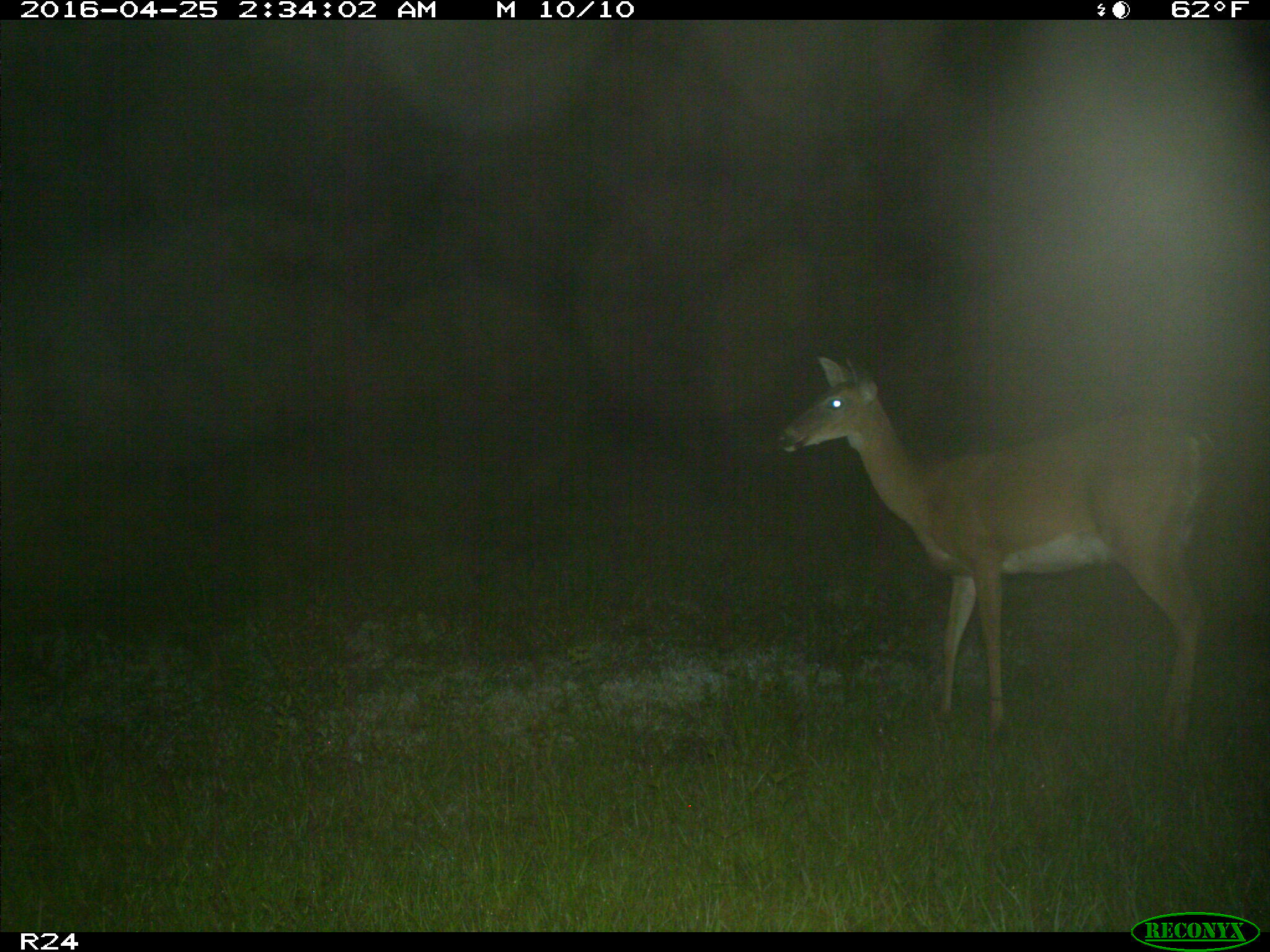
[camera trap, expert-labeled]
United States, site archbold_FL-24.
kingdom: Animalia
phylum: Chordata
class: Mammalia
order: Artiodactyla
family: Cervidae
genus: Odocoileus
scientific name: Odocoileus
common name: deer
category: unidentified deer